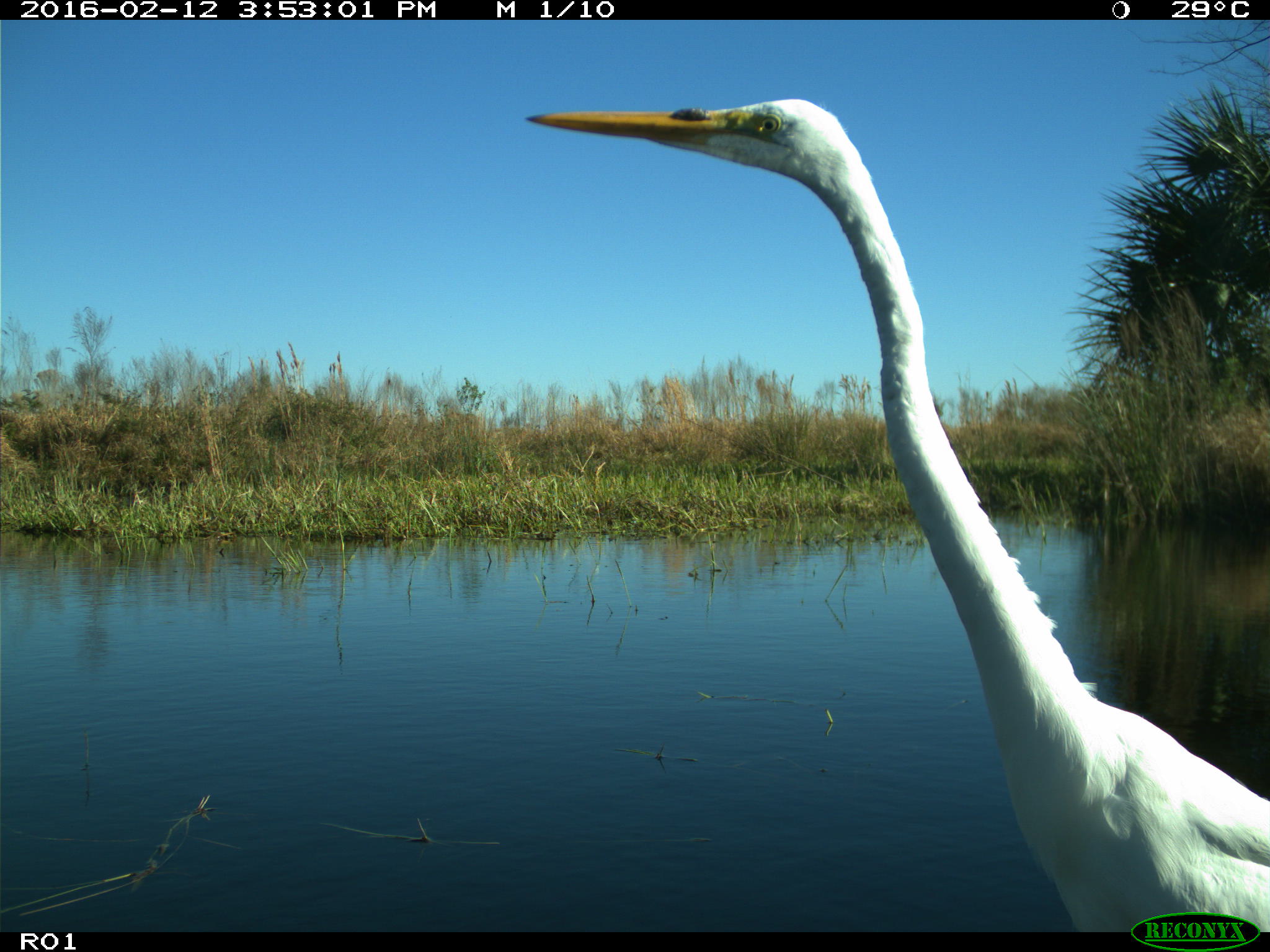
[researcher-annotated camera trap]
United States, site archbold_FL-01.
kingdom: Animalia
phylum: Chordata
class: Aves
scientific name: Aves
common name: birds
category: unidentified bird